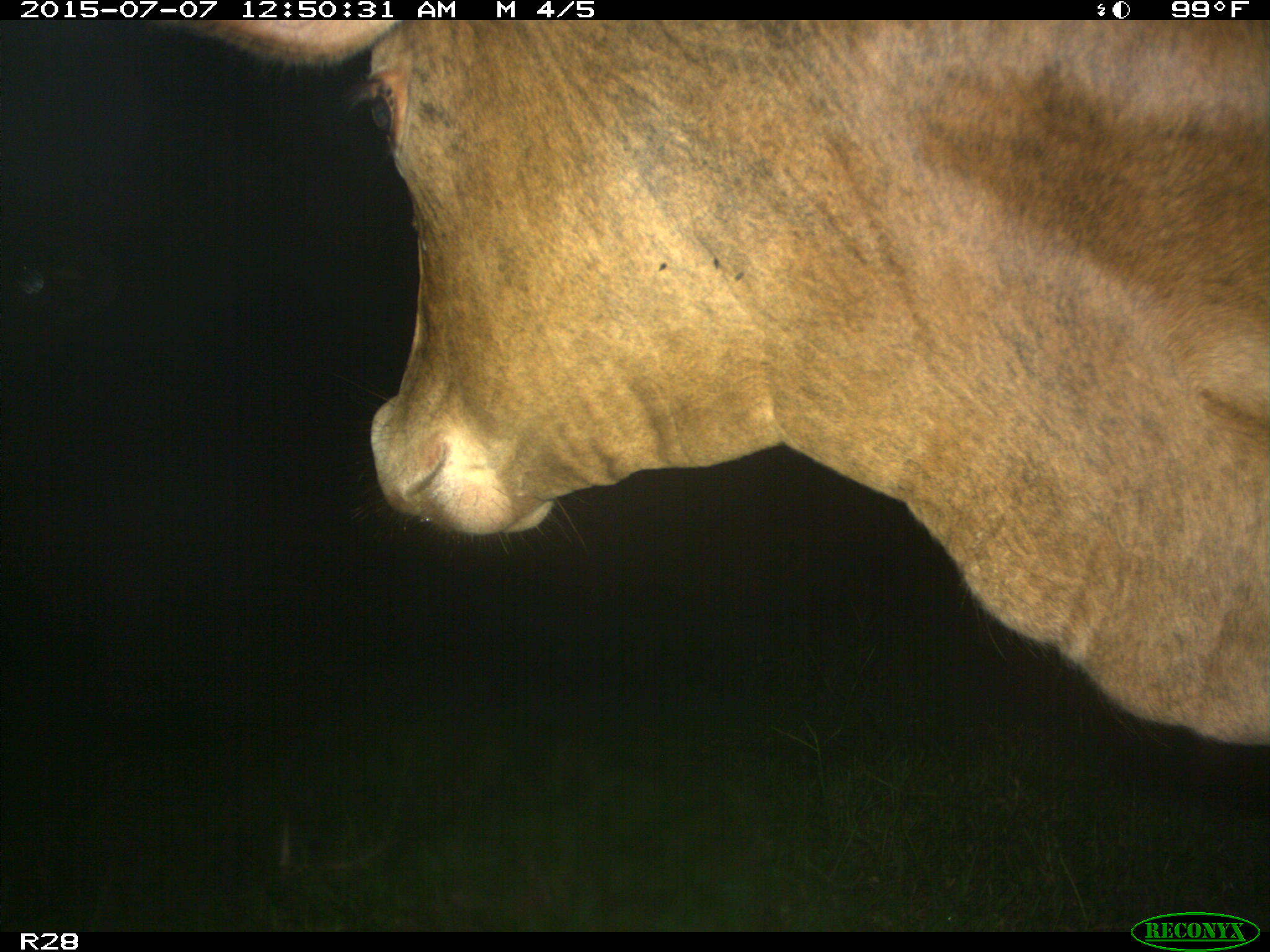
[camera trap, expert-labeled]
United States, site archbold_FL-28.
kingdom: Animalia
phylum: Chordata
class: Mammalia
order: Artiodactyla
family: Bovidae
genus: Bos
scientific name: Bos taurus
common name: domestic cow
Bos taurus (domestic cow).